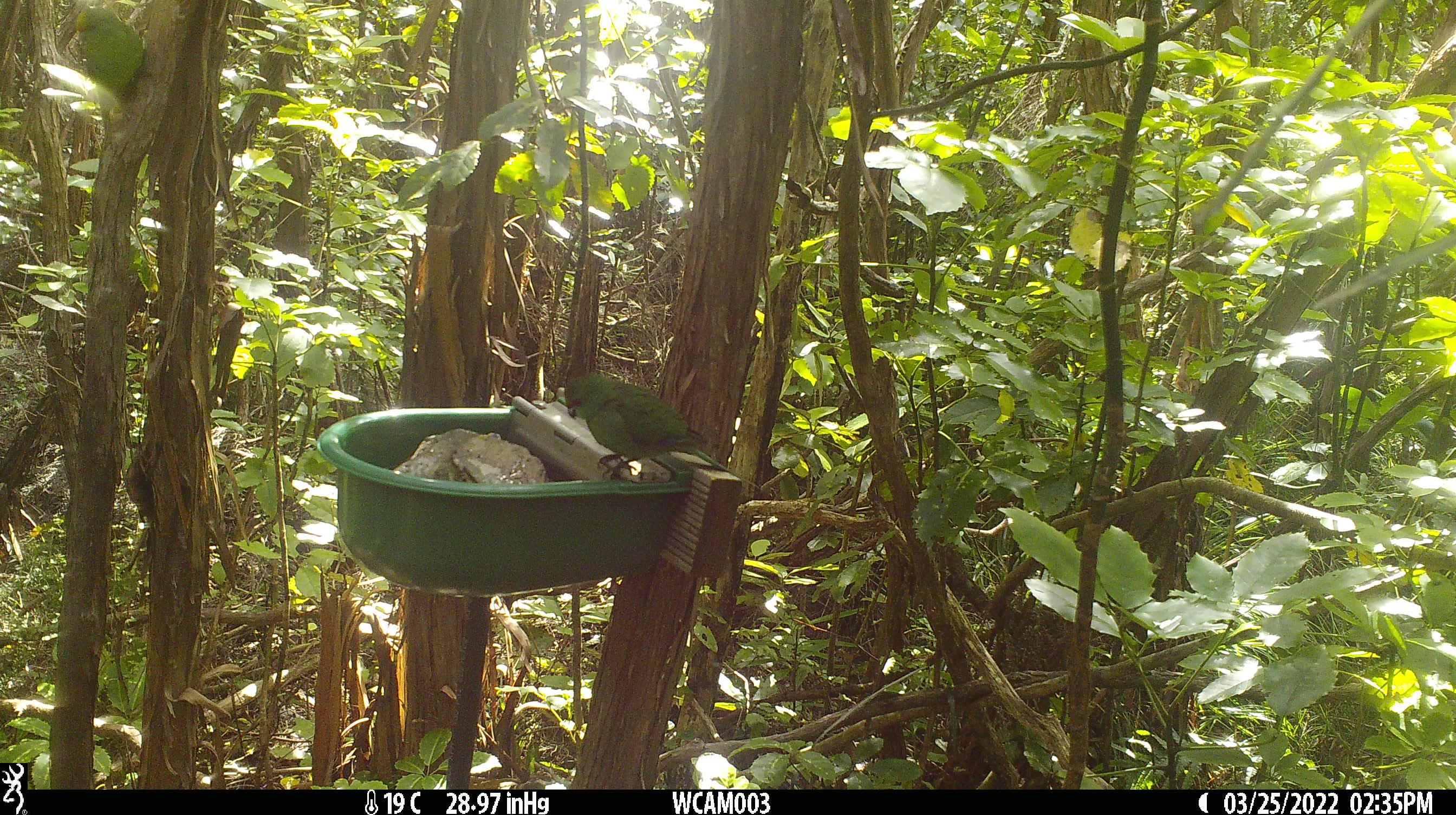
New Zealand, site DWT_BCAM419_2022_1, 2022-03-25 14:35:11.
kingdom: Animalia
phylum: Chordata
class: Aves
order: Psittaciformes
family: Psittaculidae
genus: Cyanoramphus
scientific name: Cyanoramphus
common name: parakeet